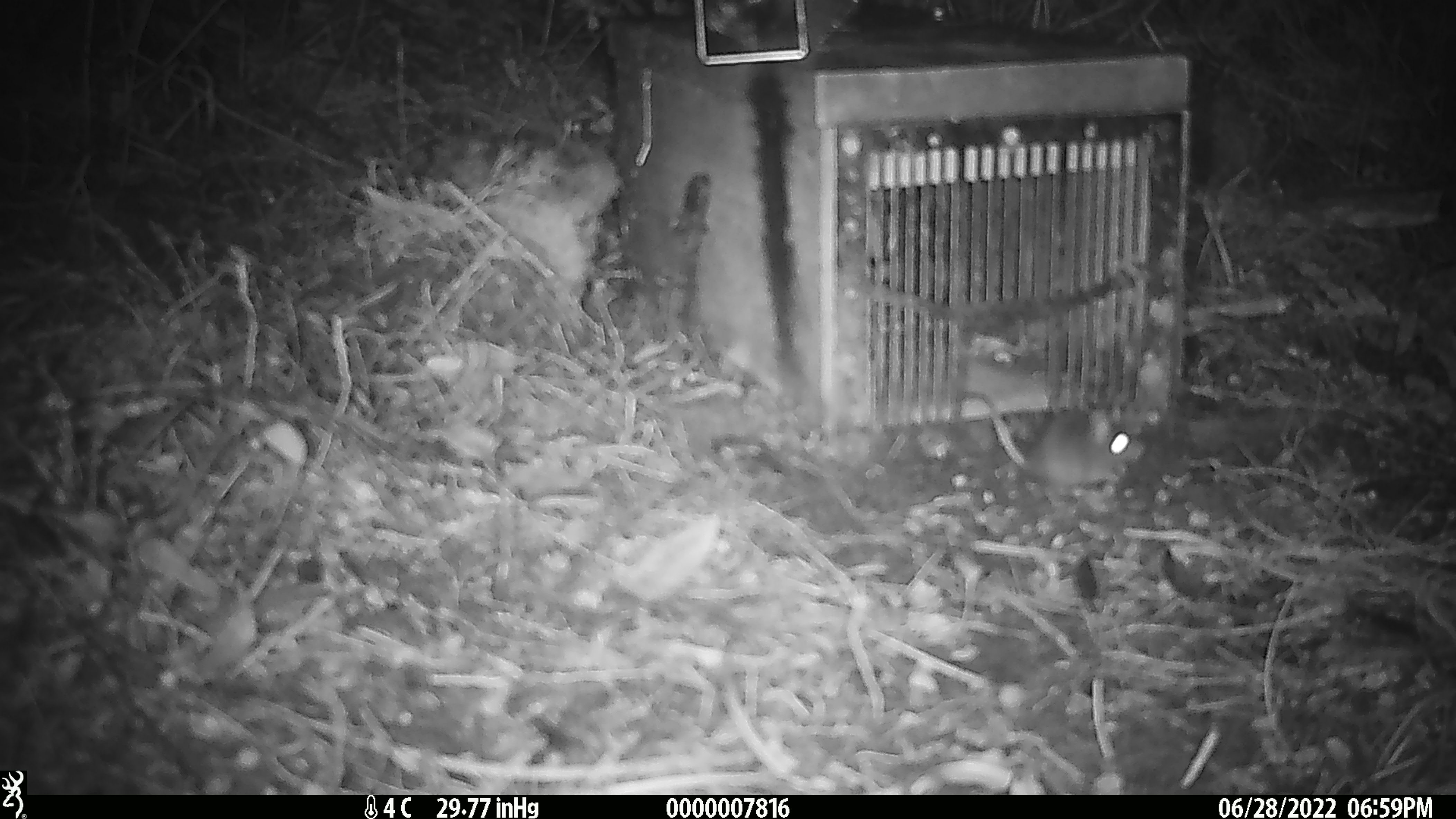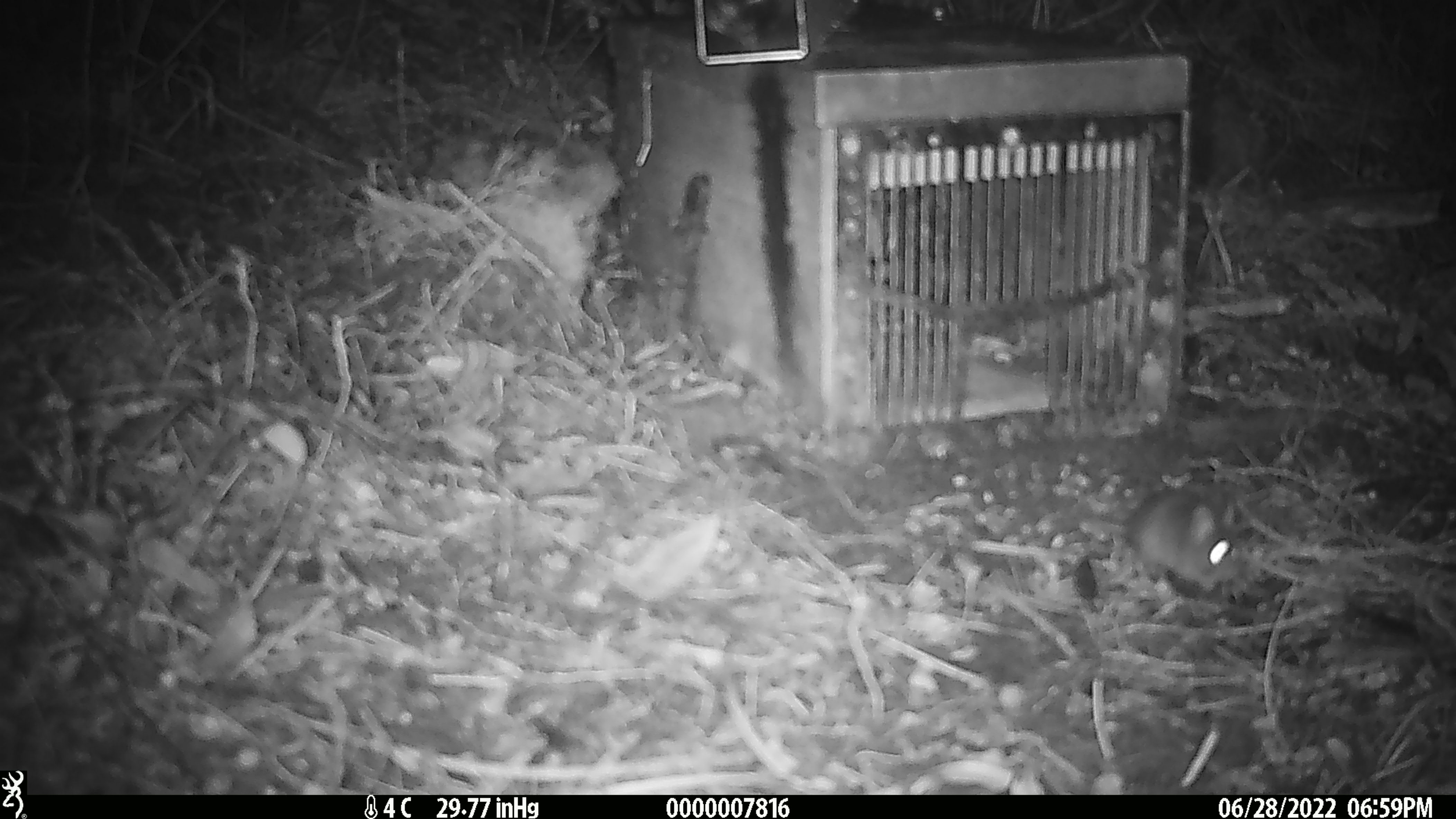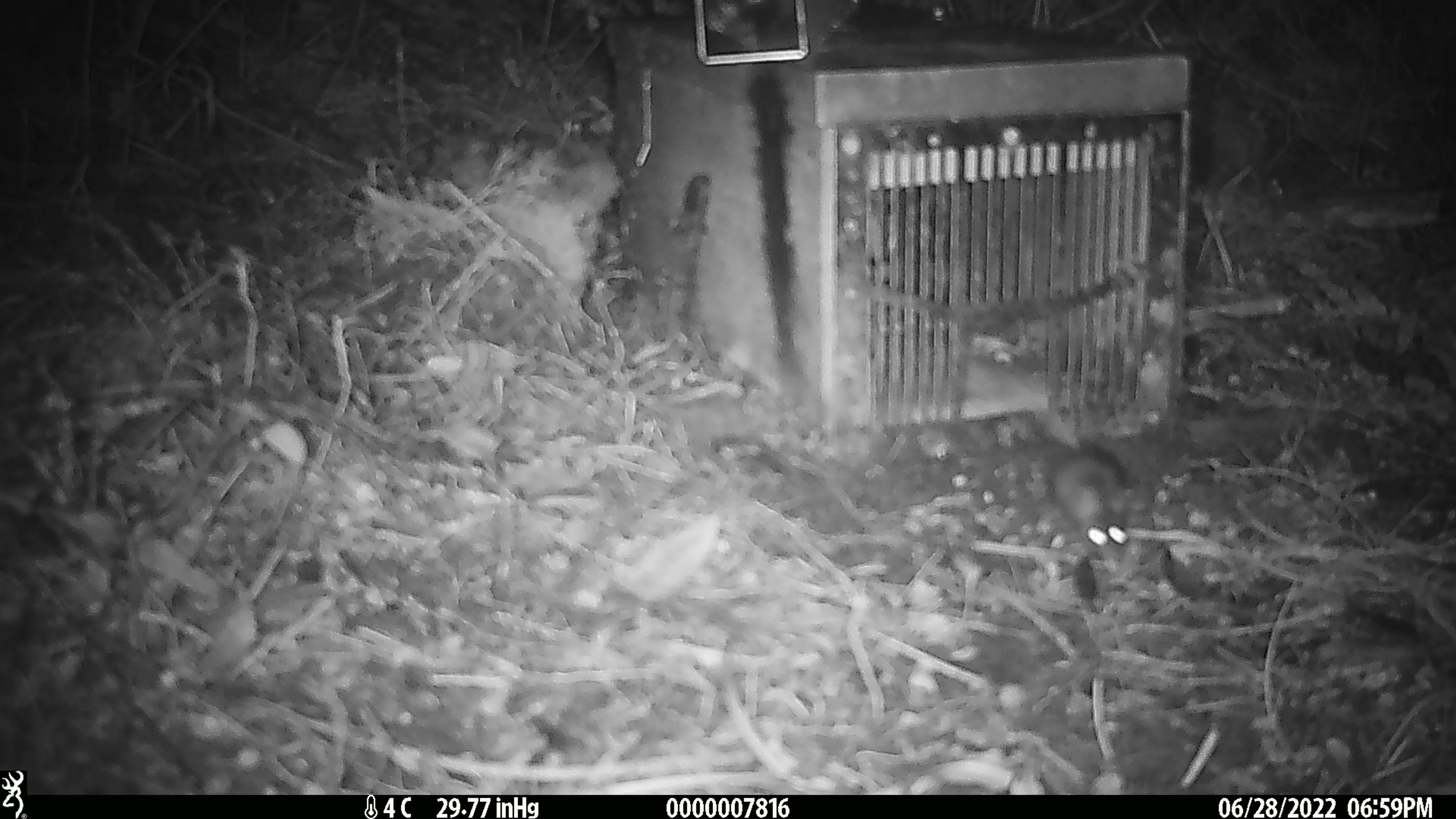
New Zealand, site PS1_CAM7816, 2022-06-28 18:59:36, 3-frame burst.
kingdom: Animalia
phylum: Chordata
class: Mammalia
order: Rodentia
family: Muridae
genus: Mus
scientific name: Mus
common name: mouse